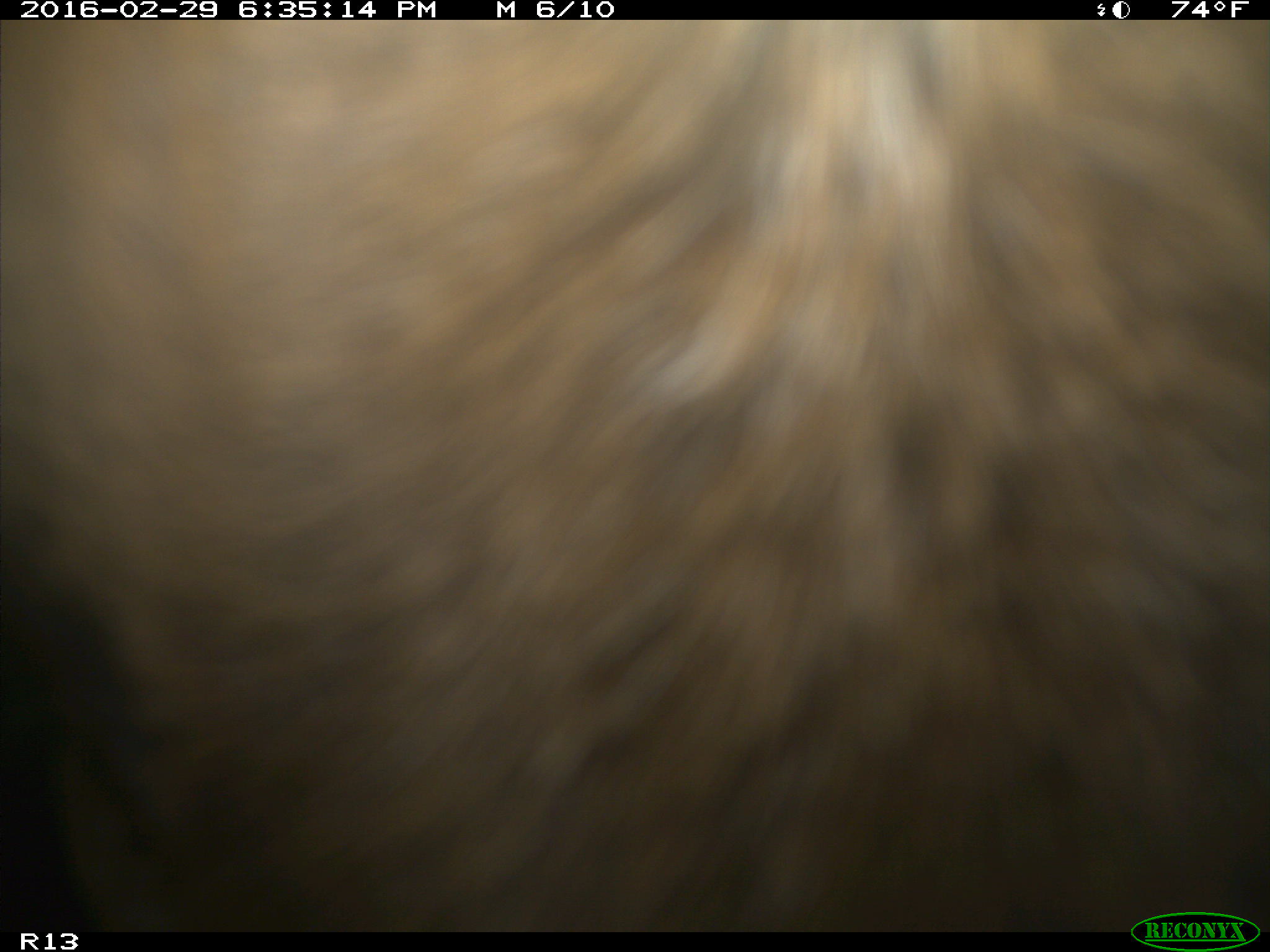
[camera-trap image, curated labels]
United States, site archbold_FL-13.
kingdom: Animalia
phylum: Chordata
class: Mammalia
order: Artiodactyla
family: Bovidae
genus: Bos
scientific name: Bos taurus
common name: domestic cow